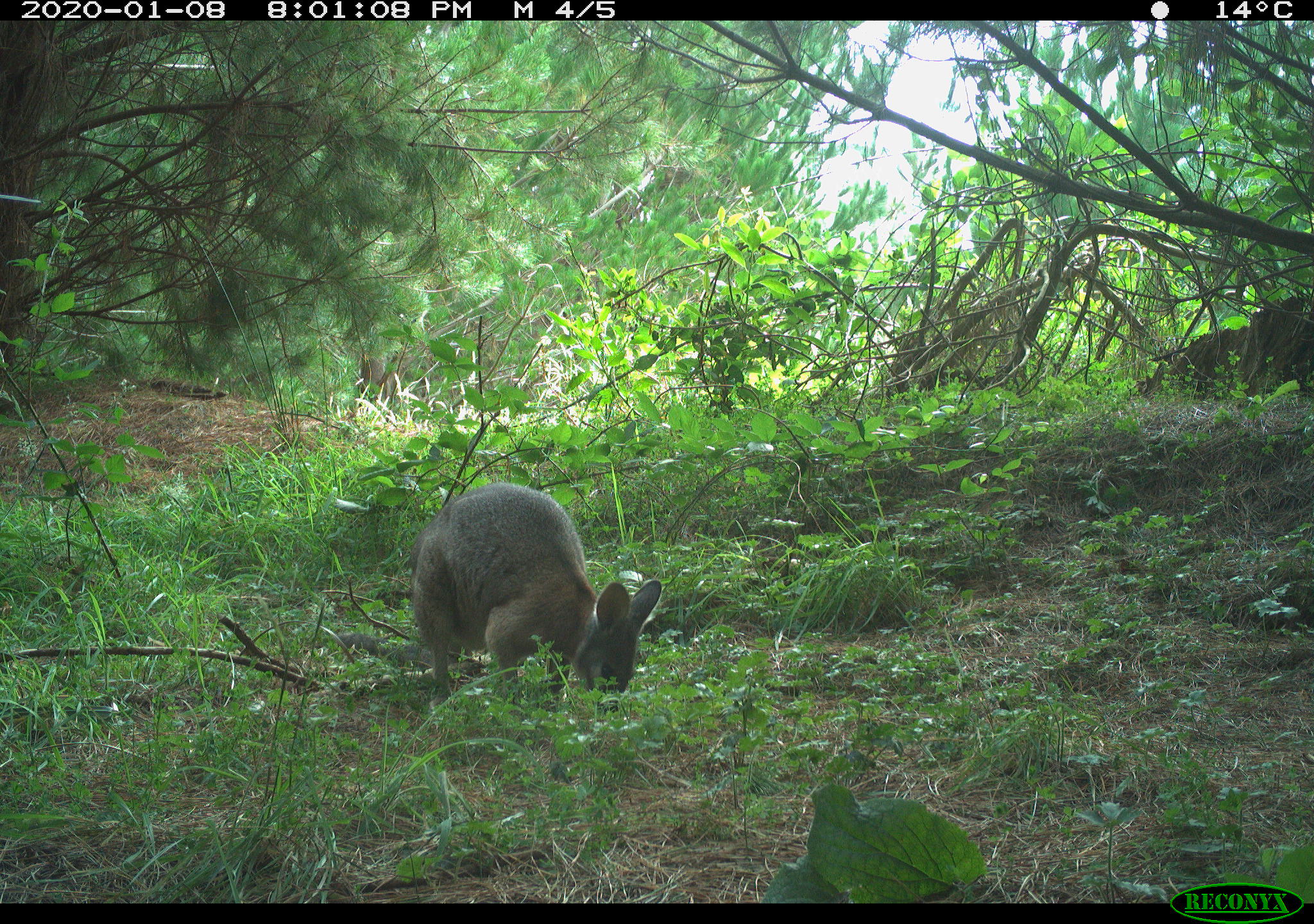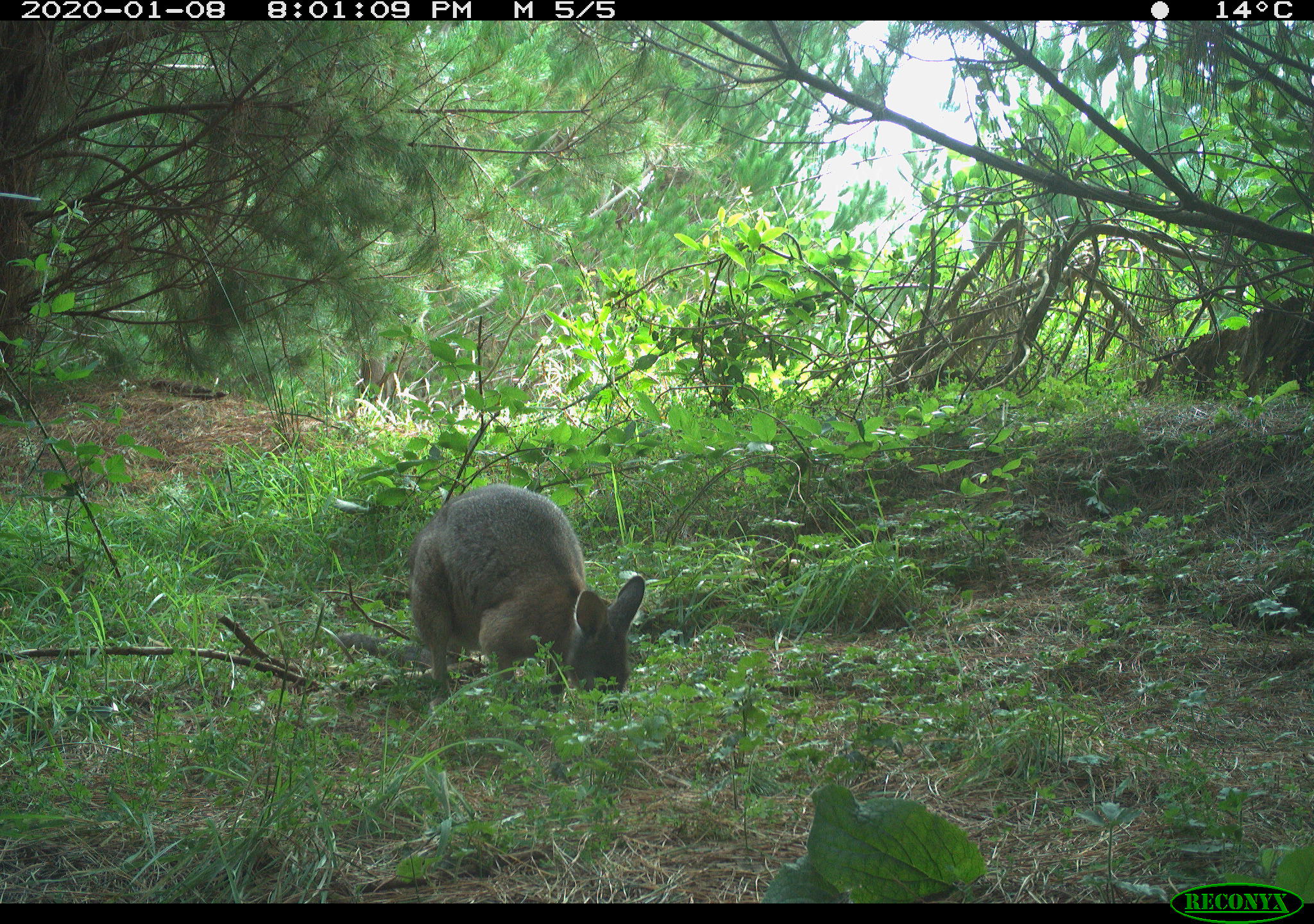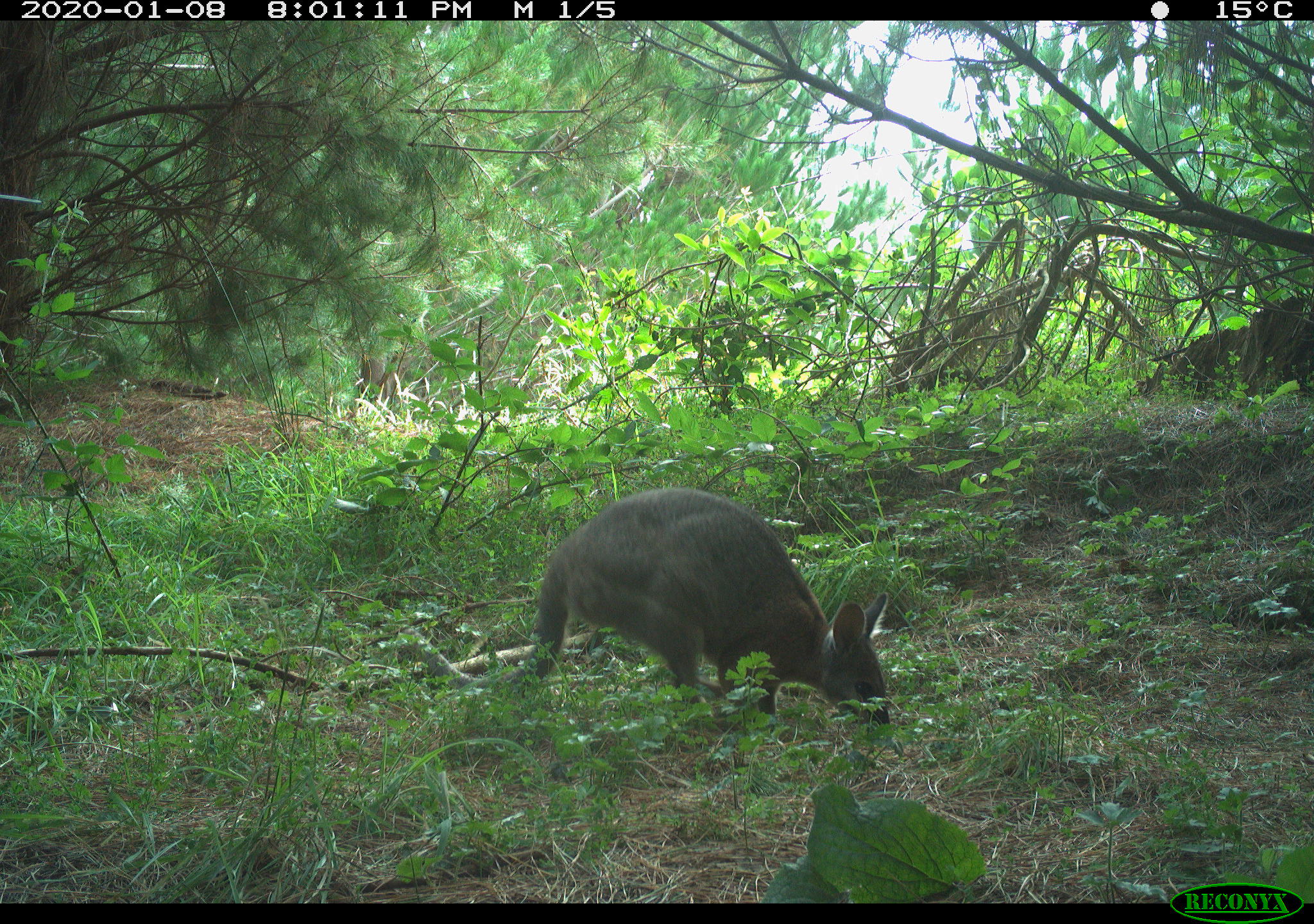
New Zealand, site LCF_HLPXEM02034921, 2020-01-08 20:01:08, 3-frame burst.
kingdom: Animalia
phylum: Chordata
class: Mammalia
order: Diprotodontia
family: Macropodidae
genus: Notamacropus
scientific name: Notamacropus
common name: wallaby